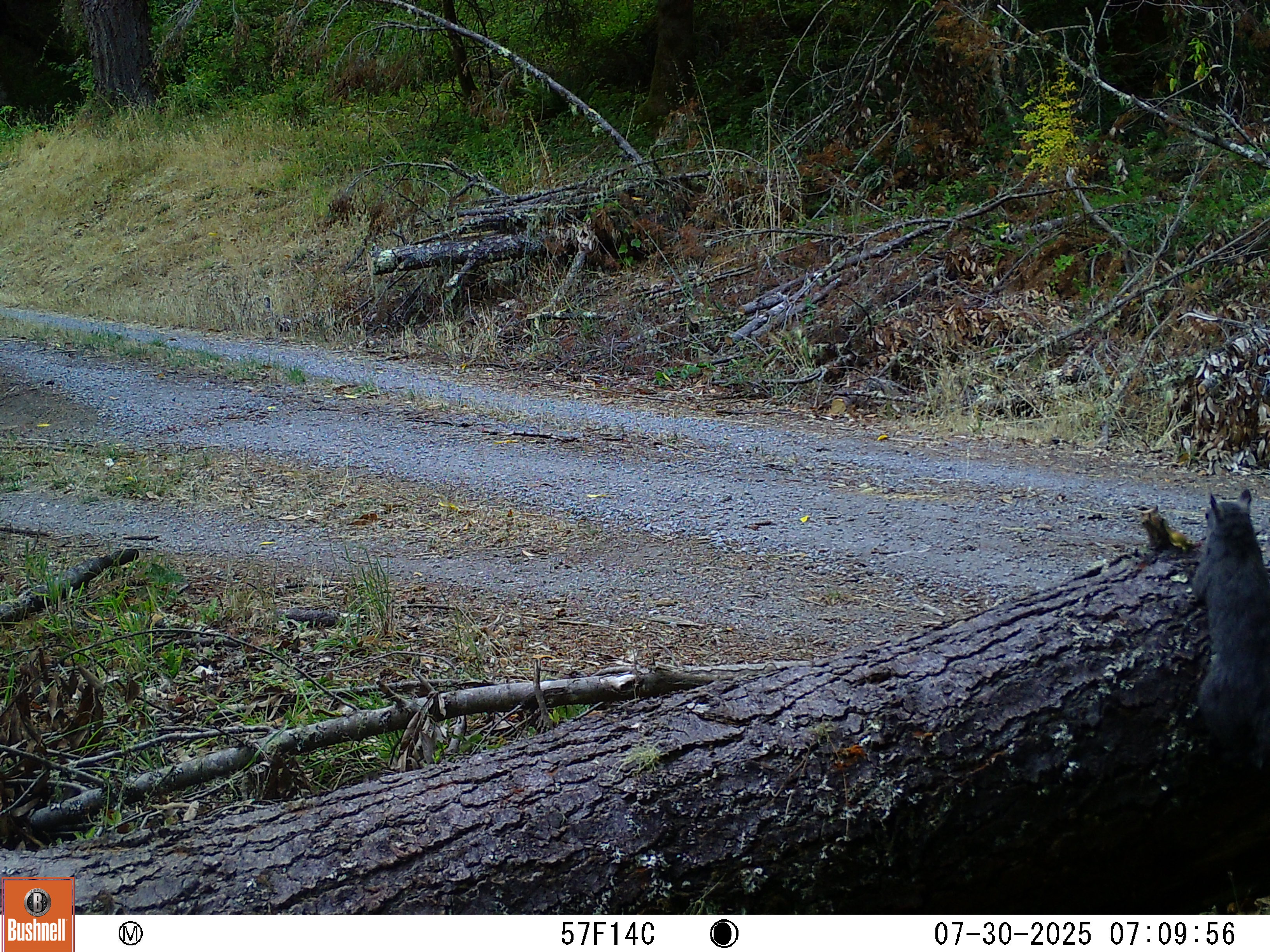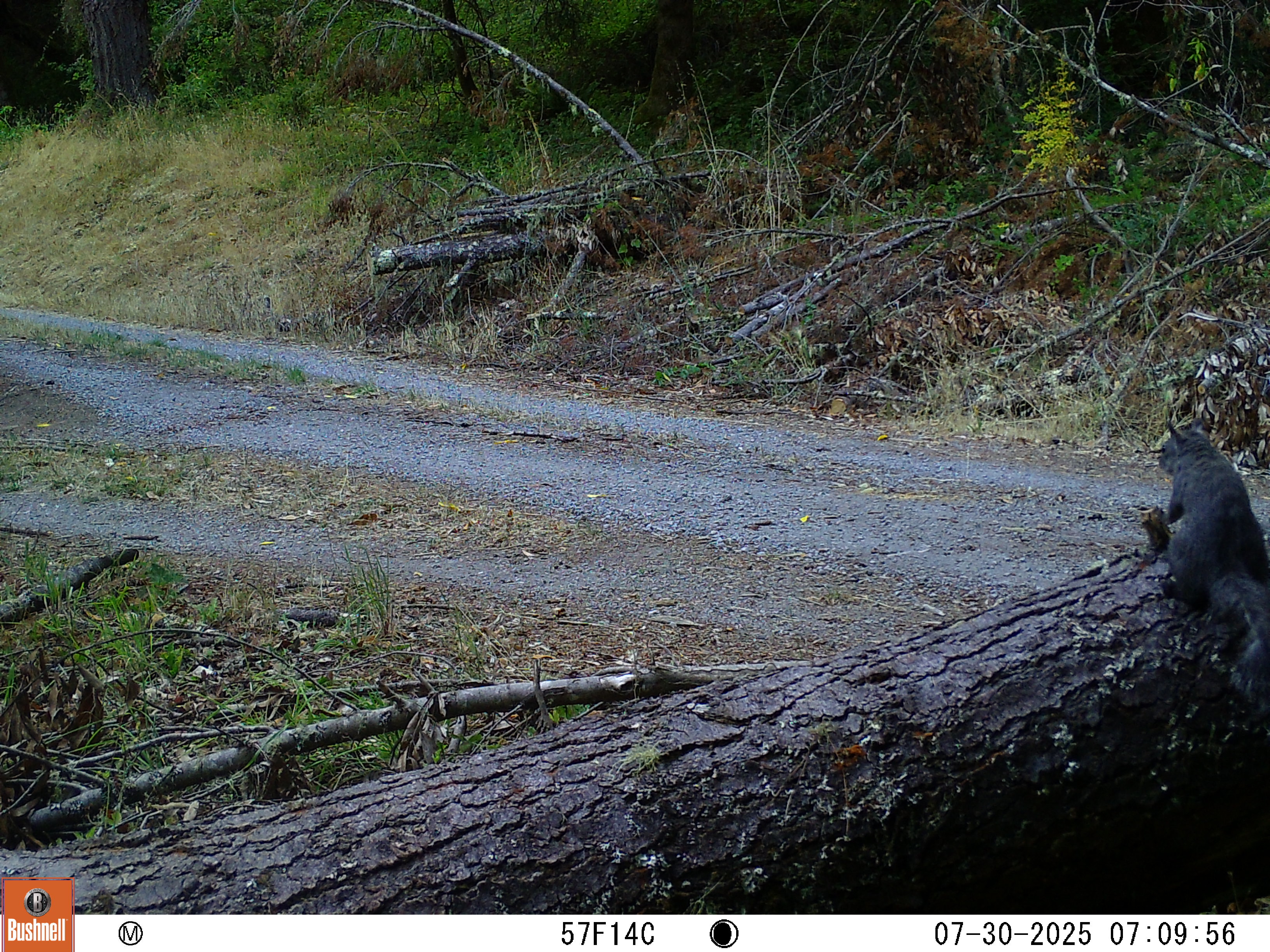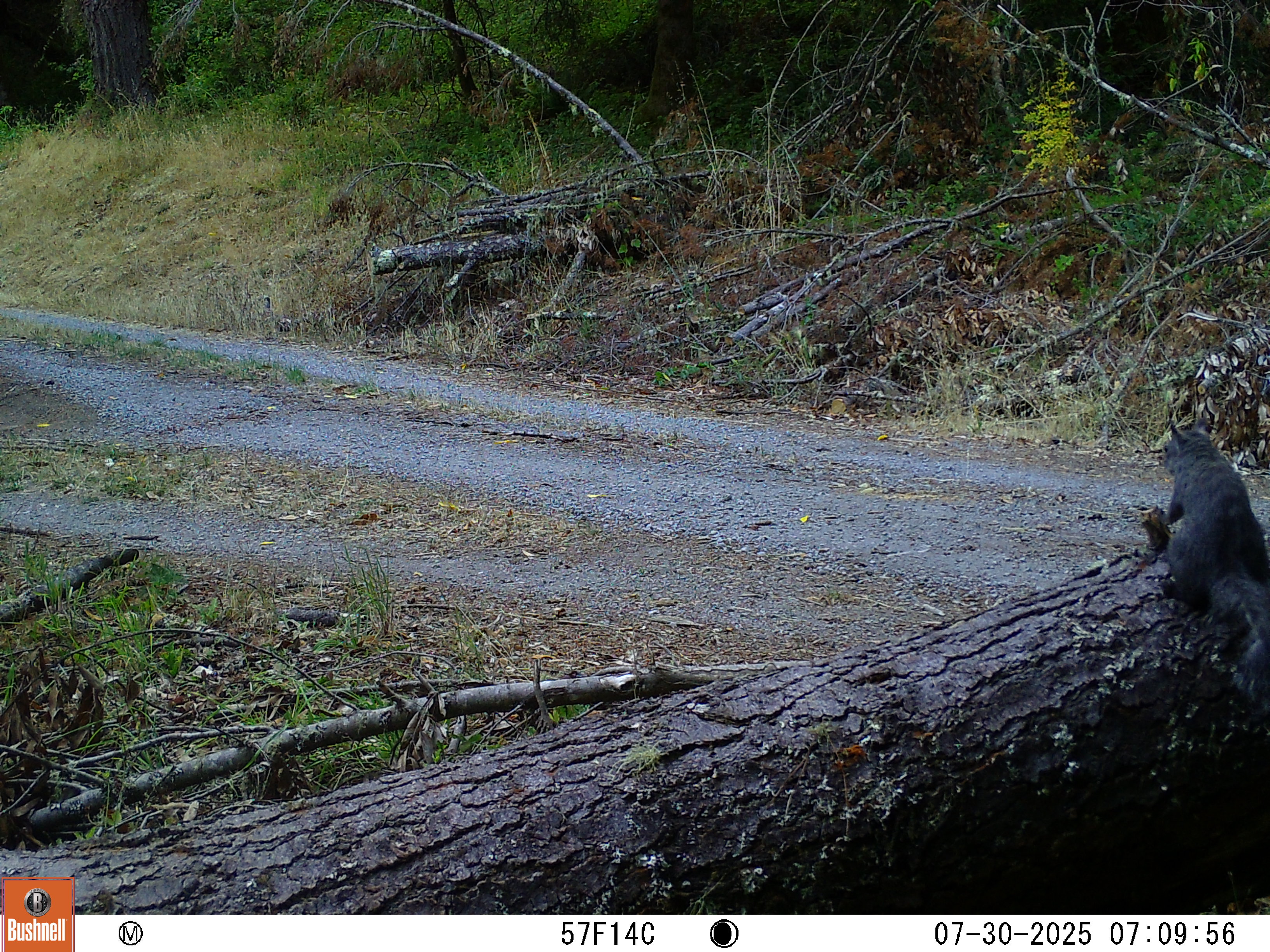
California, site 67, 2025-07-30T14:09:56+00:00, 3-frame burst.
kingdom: Animalia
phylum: Chordata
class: Mammalia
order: Rodentia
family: Sciuridae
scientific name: Sciuridae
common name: squirrel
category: unknown squirrel